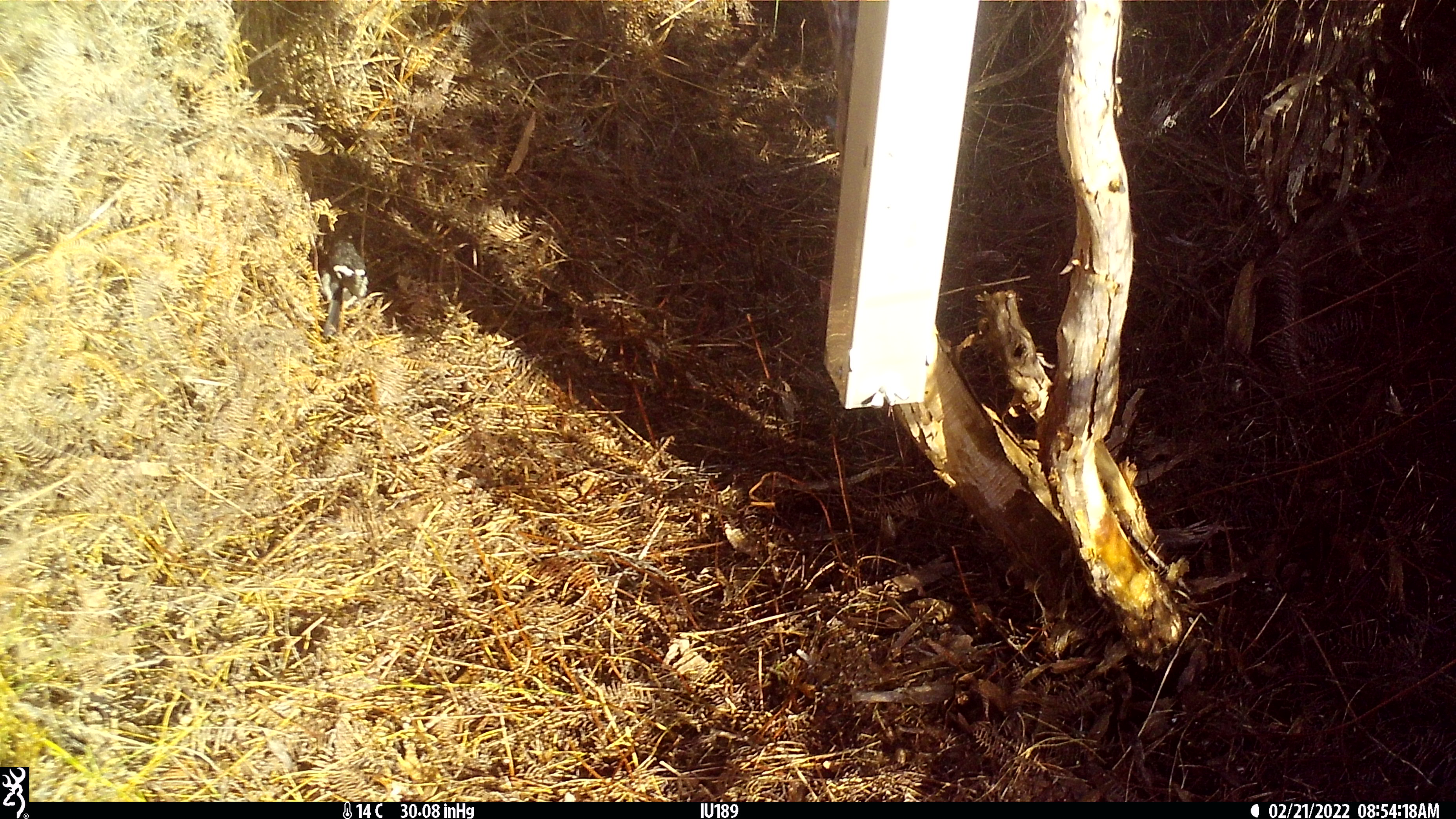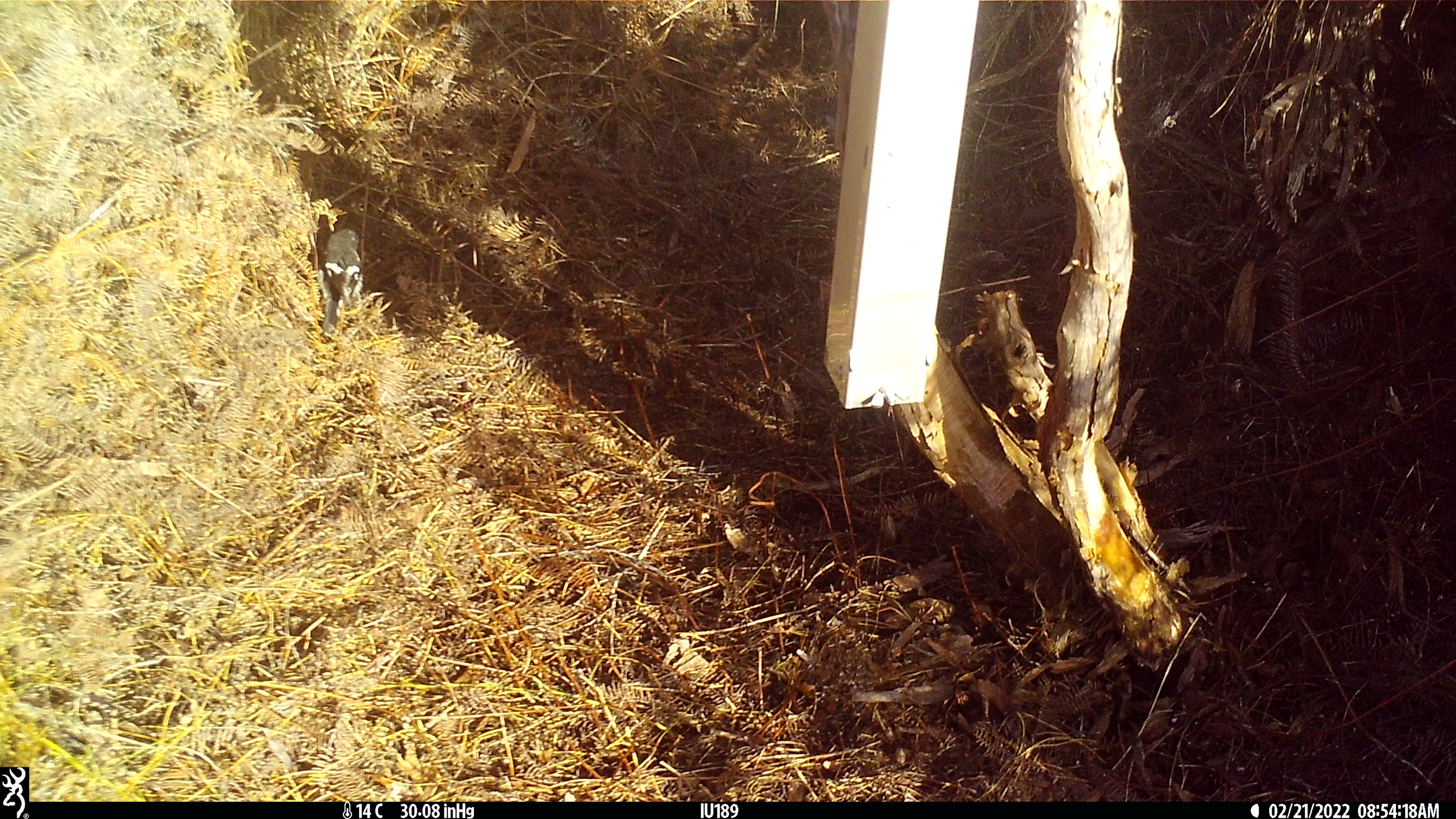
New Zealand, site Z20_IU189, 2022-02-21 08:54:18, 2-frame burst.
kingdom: Animalia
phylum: Chordata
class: Aves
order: Passeriformes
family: Petroicidae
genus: Petroica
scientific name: Petroica macrocephala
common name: tomtit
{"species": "tomtit (Petroica macrocephala)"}